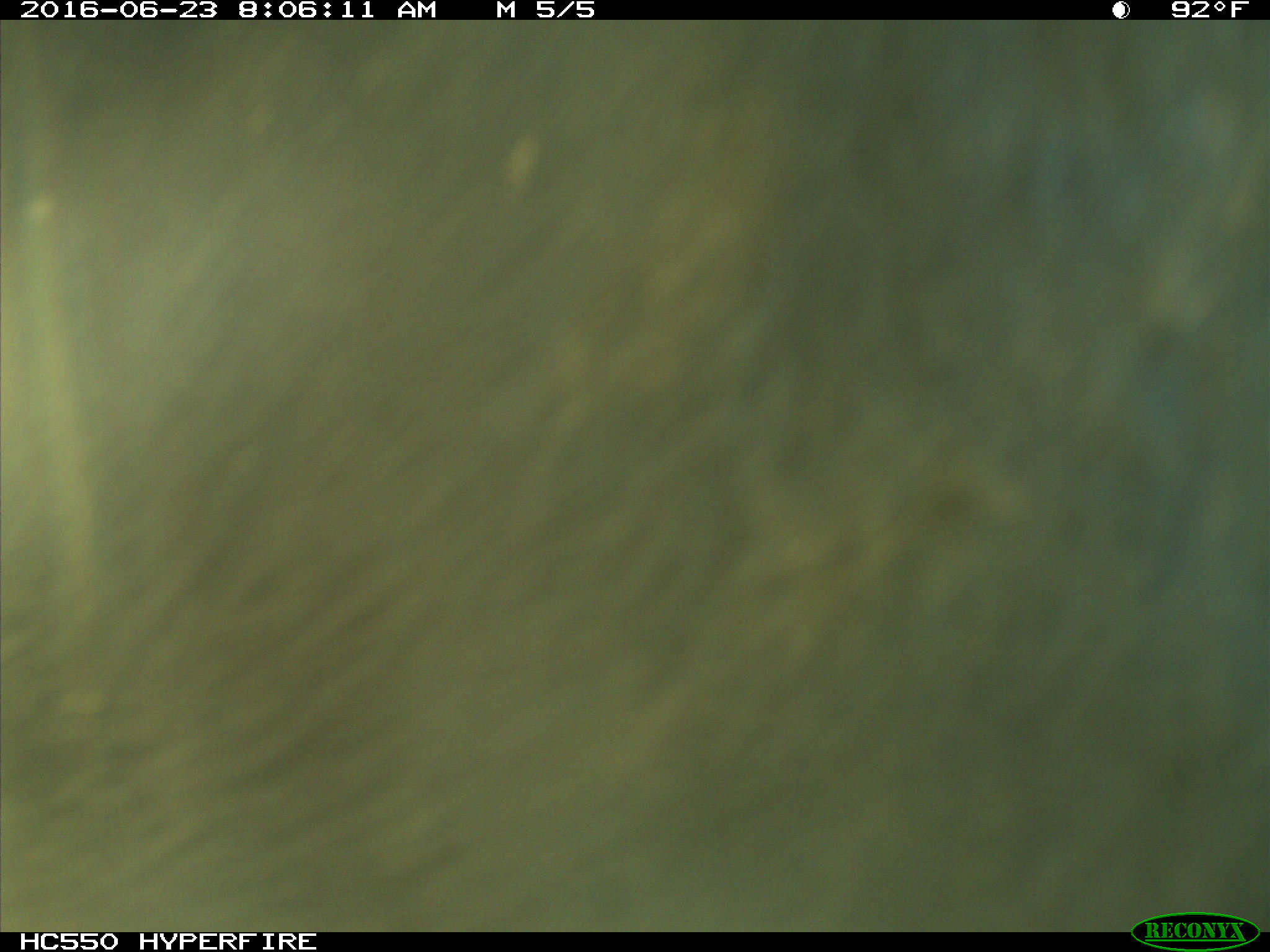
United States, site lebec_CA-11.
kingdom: Animalia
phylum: Chordata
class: Mammalia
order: Artiodactyla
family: Bovidae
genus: Bos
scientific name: Bos taurus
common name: domestic cow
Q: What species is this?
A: Bos taurus (domestic cow).